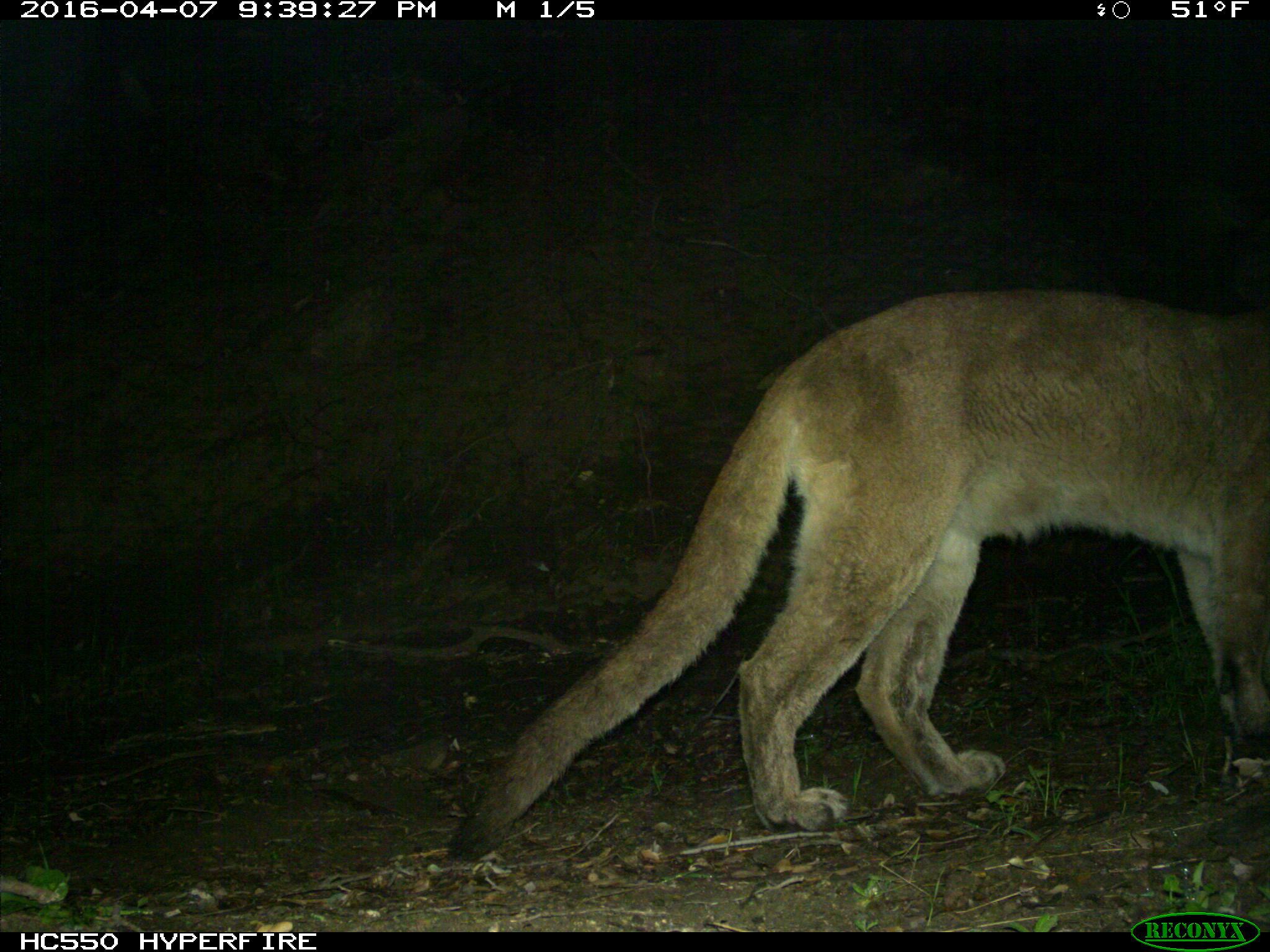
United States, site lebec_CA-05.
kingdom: Animalia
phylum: Chordata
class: Mammalia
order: Carnivora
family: Felidae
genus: Puma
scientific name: Puma concolor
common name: mountain lion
Puma concolor (mountain lion).